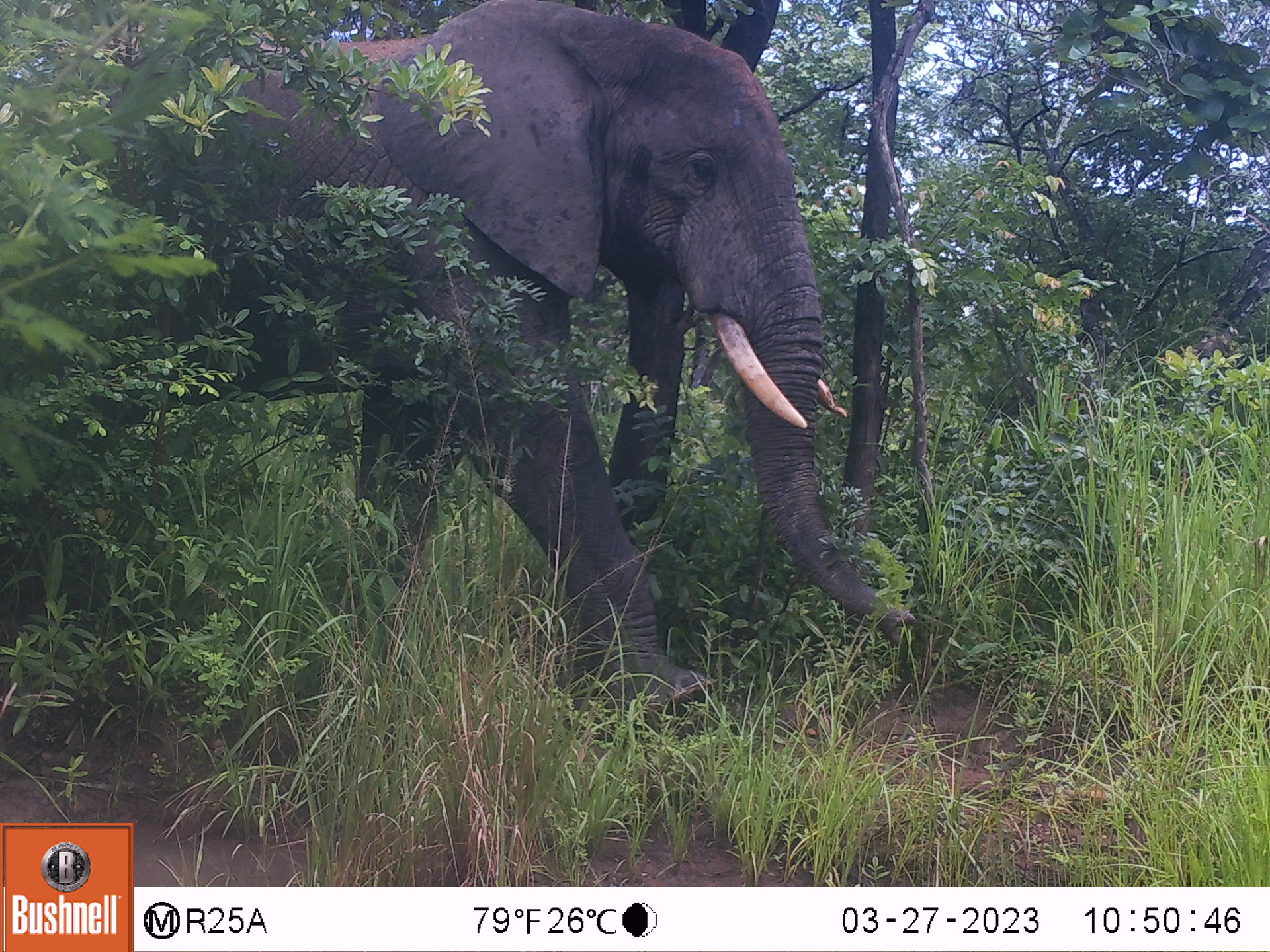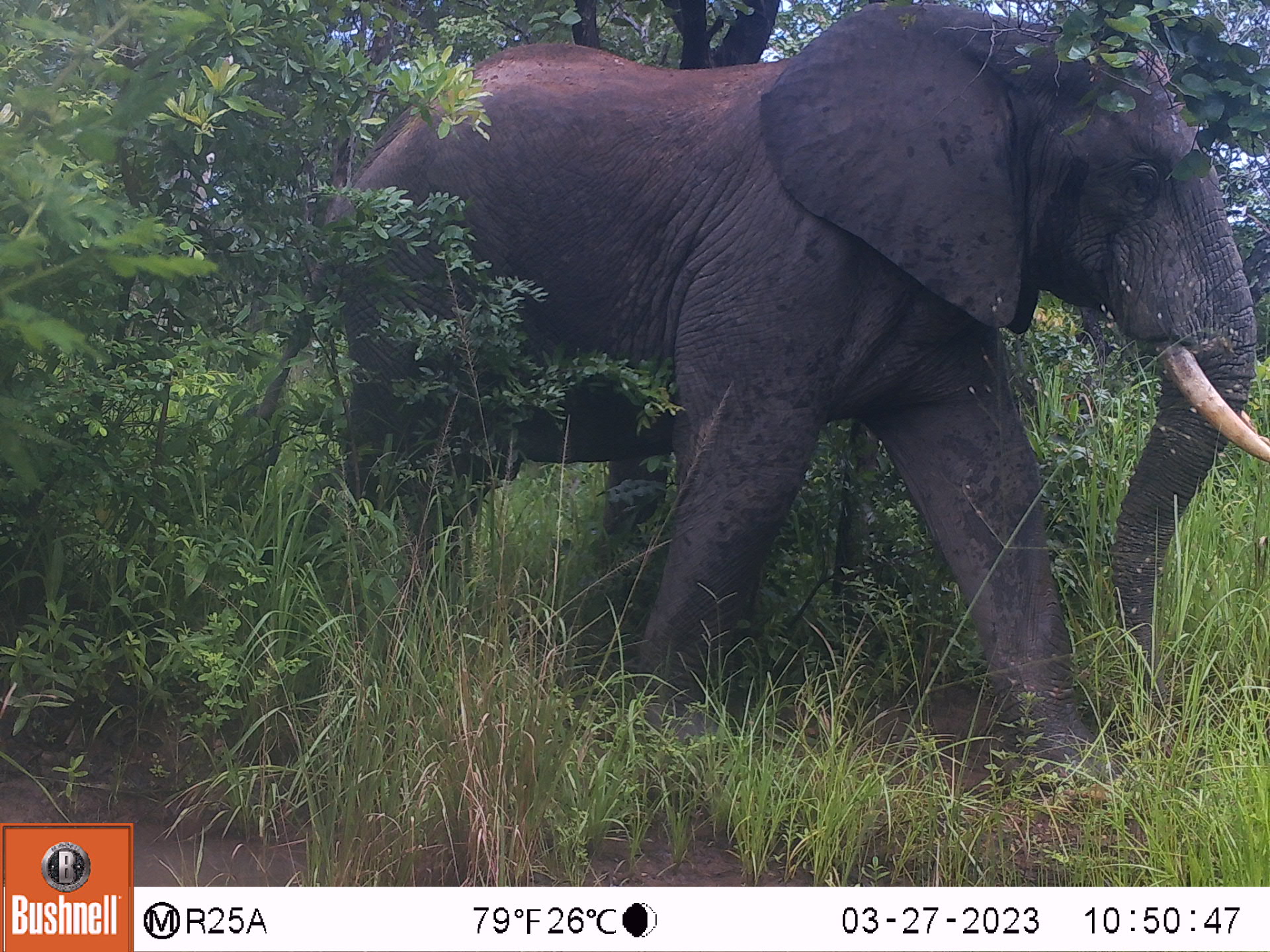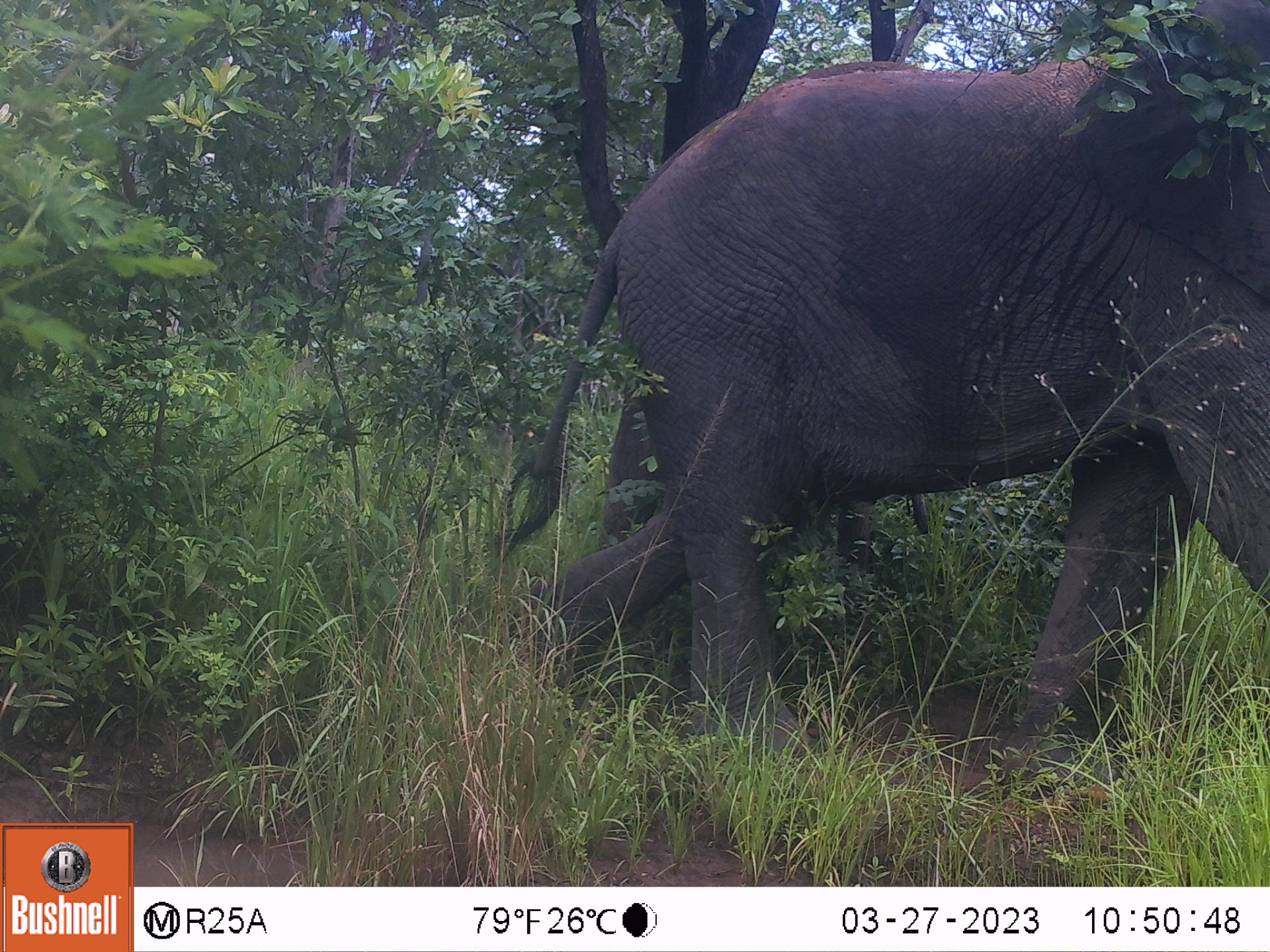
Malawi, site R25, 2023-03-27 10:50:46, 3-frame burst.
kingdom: Animalia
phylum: Chordata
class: Mammalia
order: Proboscidea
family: Elephantidae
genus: Loxodonta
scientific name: Loxodonta africana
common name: african savanna elephant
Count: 1.